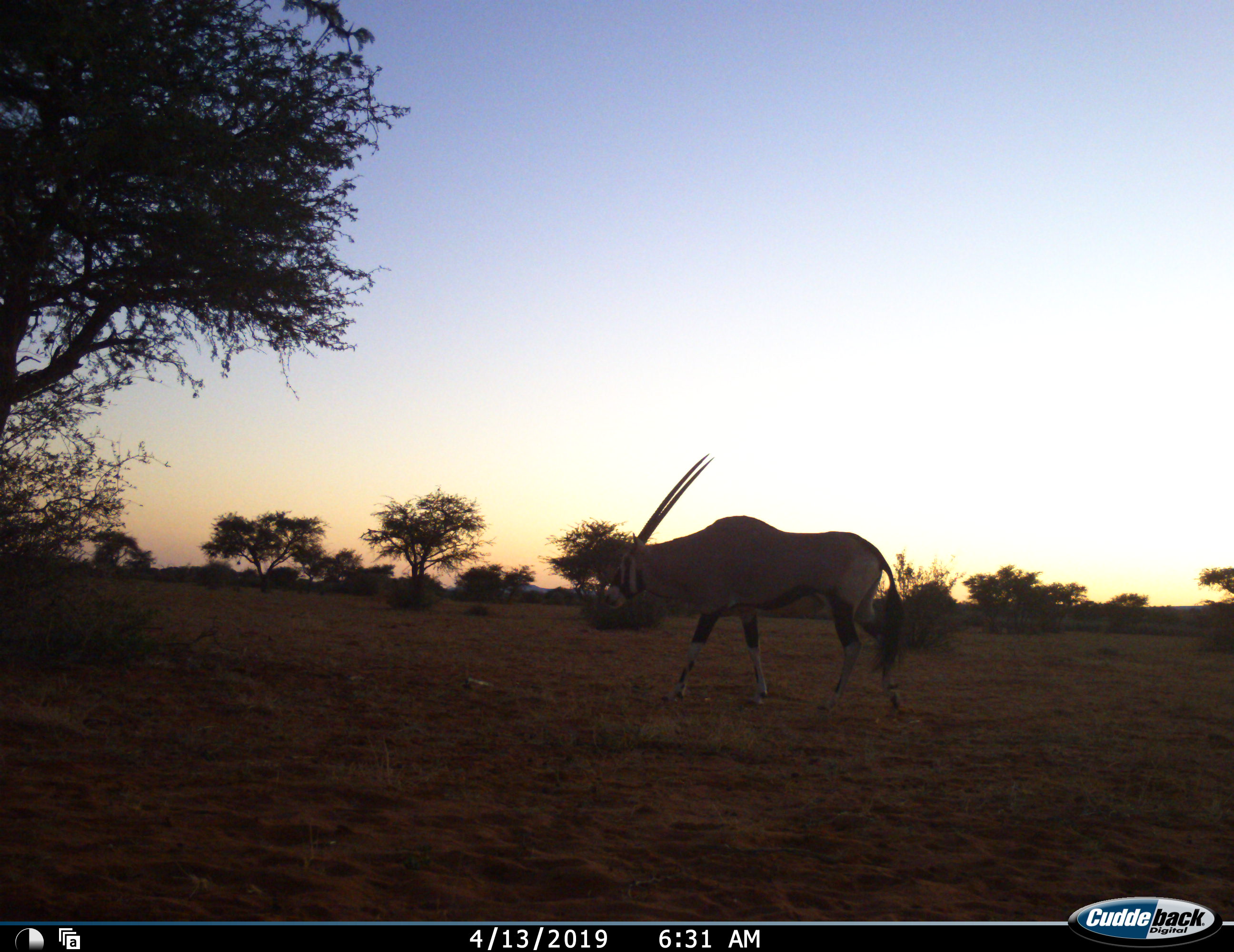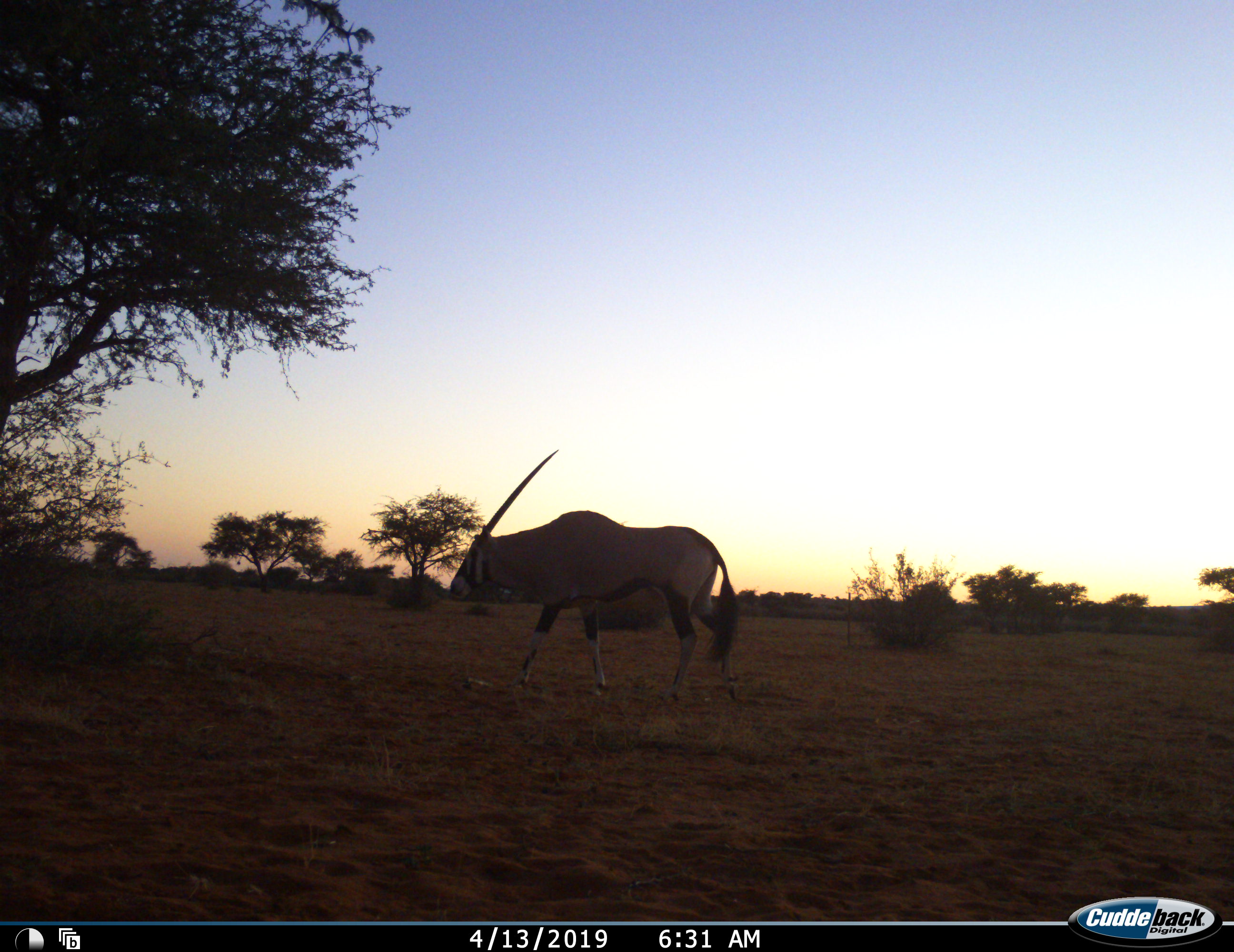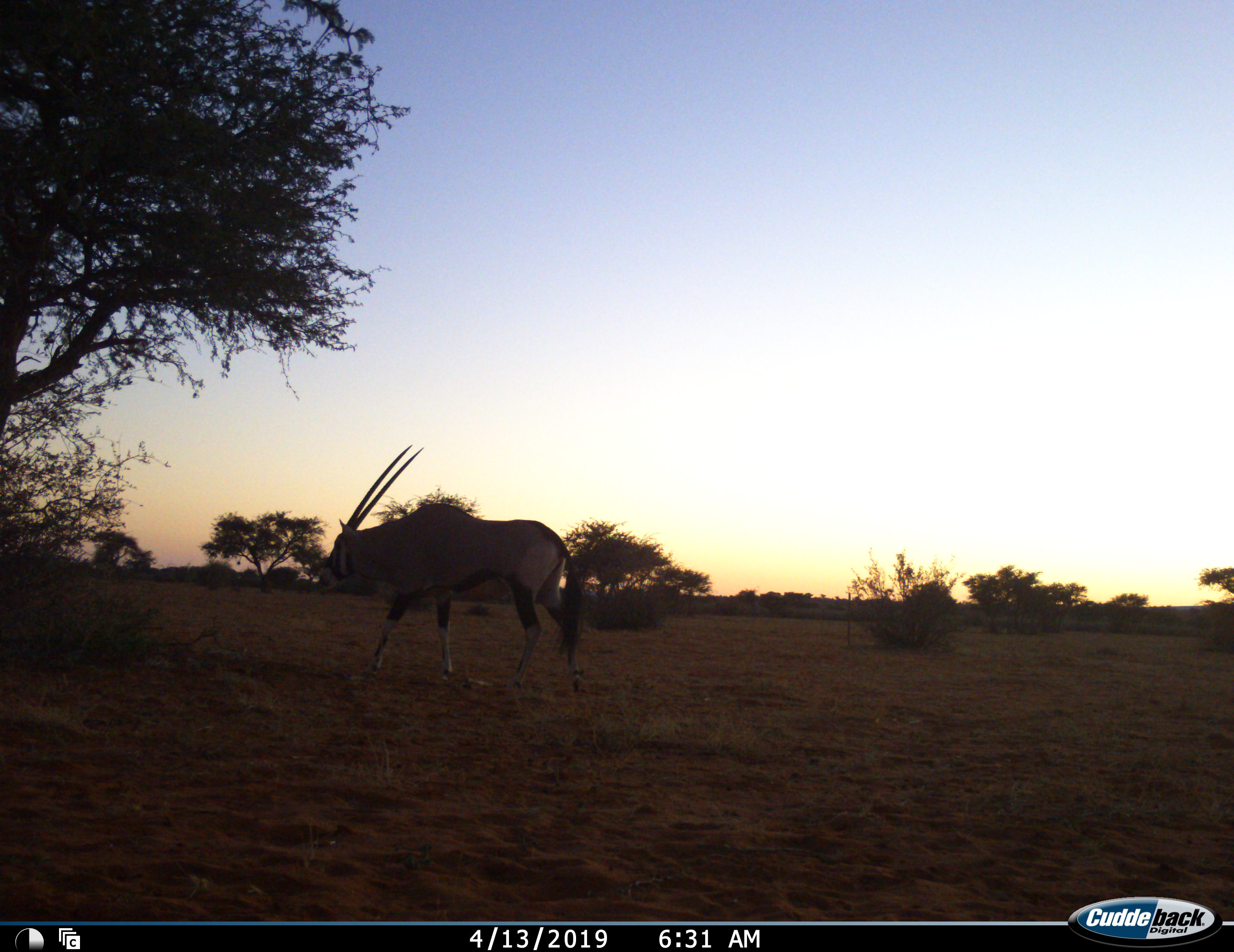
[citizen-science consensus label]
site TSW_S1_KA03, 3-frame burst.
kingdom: Animalia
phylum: Chordata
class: Mammalia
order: Artiodactyla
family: Bovidae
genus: Oryx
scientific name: Oryx gazella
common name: gemsbok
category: oryx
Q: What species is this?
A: Oryx (gemsbok) (Oryx gazella).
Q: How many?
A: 1.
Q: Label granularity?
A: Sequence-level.